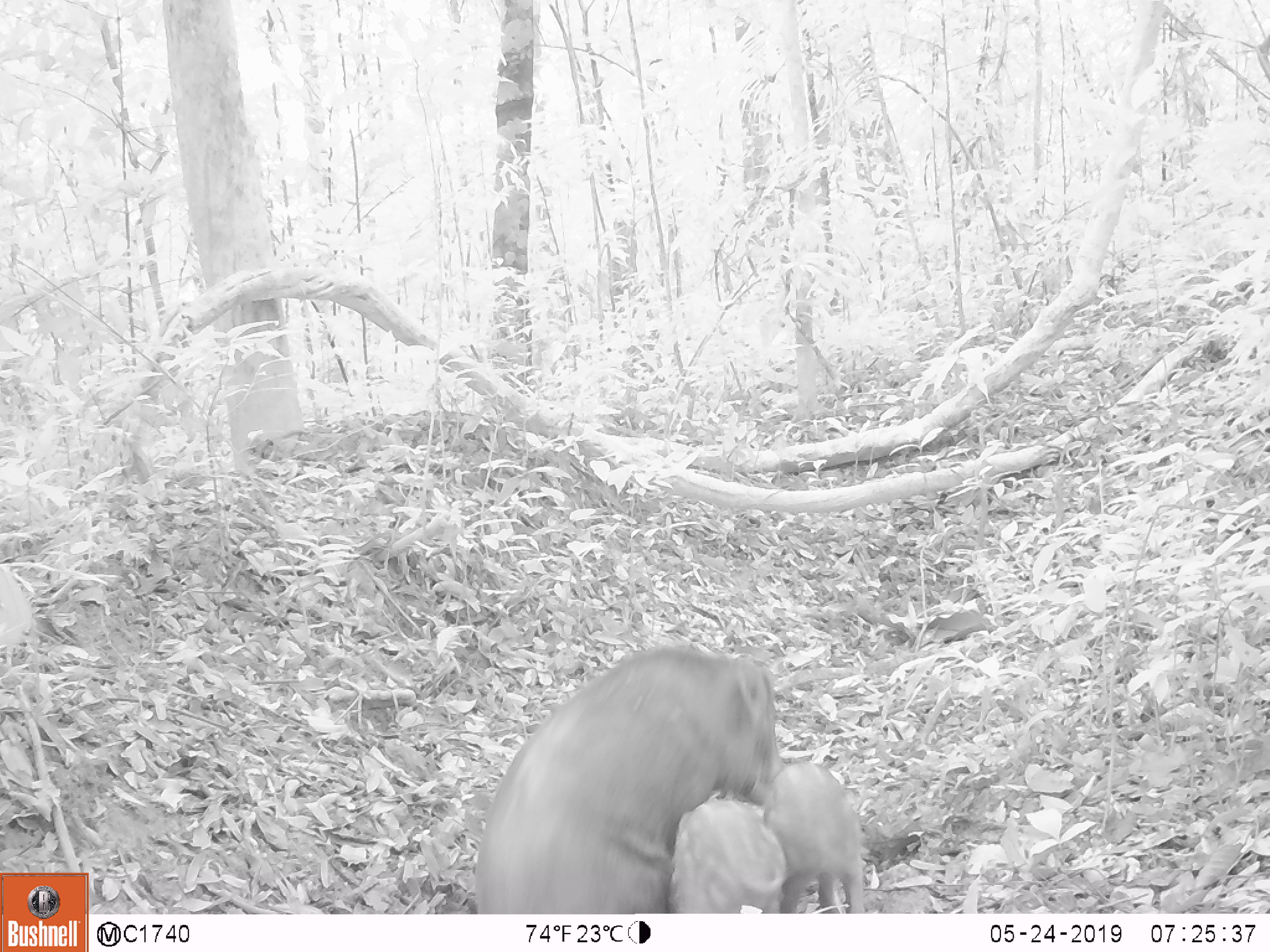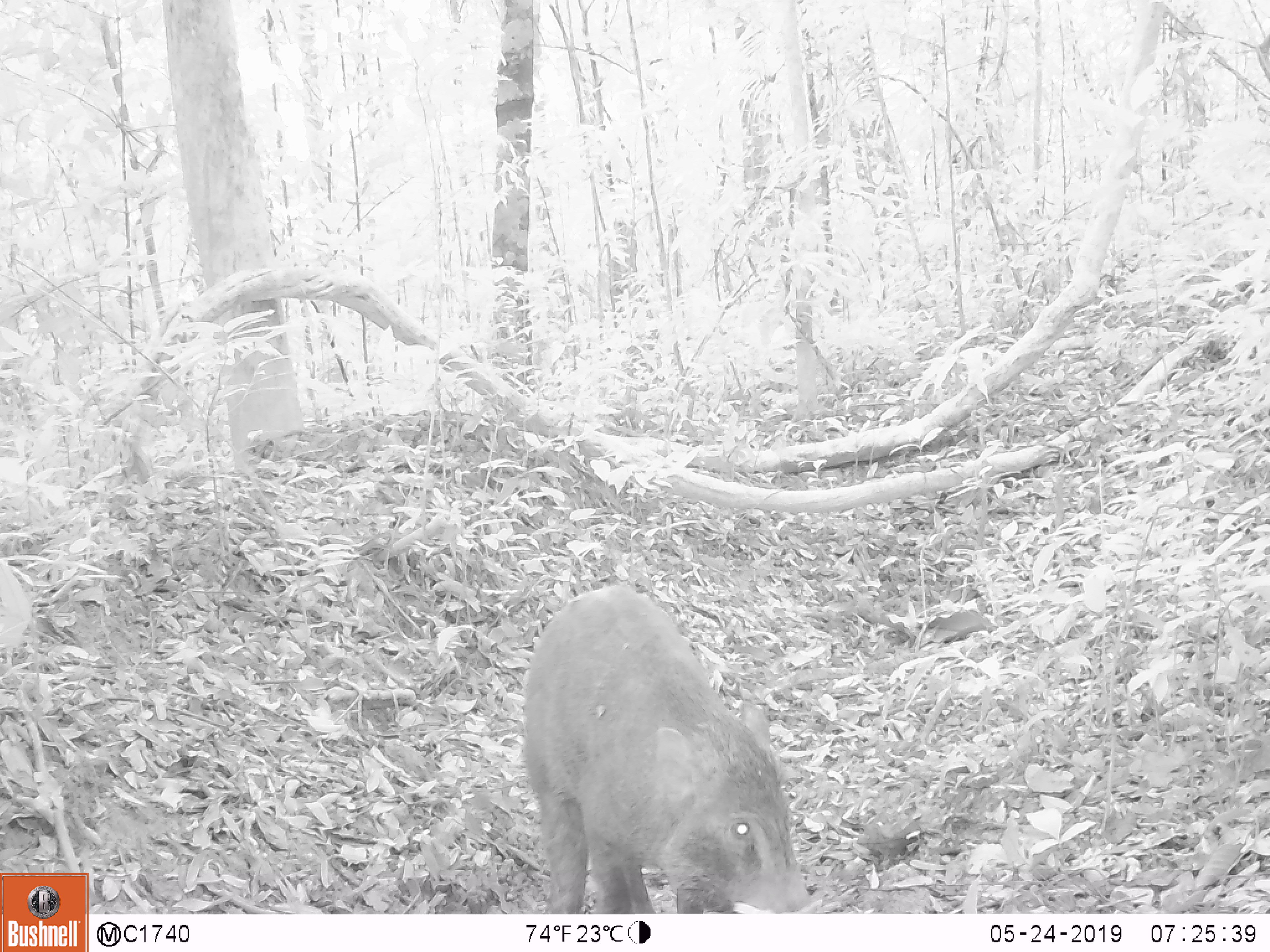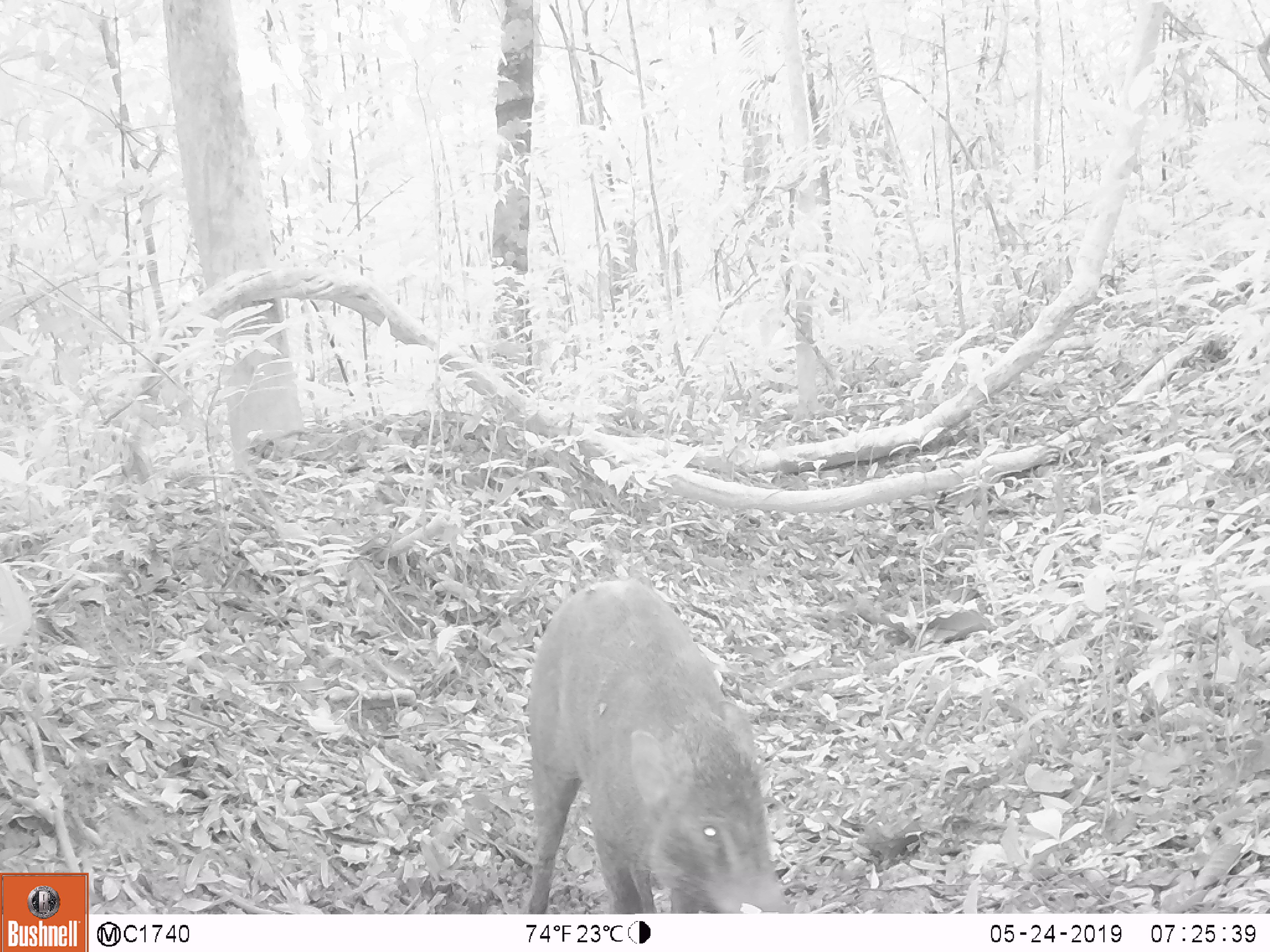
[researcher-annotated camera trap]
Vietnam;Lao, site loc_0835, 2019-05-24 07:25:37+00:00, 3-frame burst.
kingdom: Animalia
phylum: Chordata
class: Mammalia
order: Artiodactyla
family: Suidae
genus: Sus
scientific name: Sus scrofa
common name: eurasian wild pig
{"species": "eurasian wild pig (Sus scrofa)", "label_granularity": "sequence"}